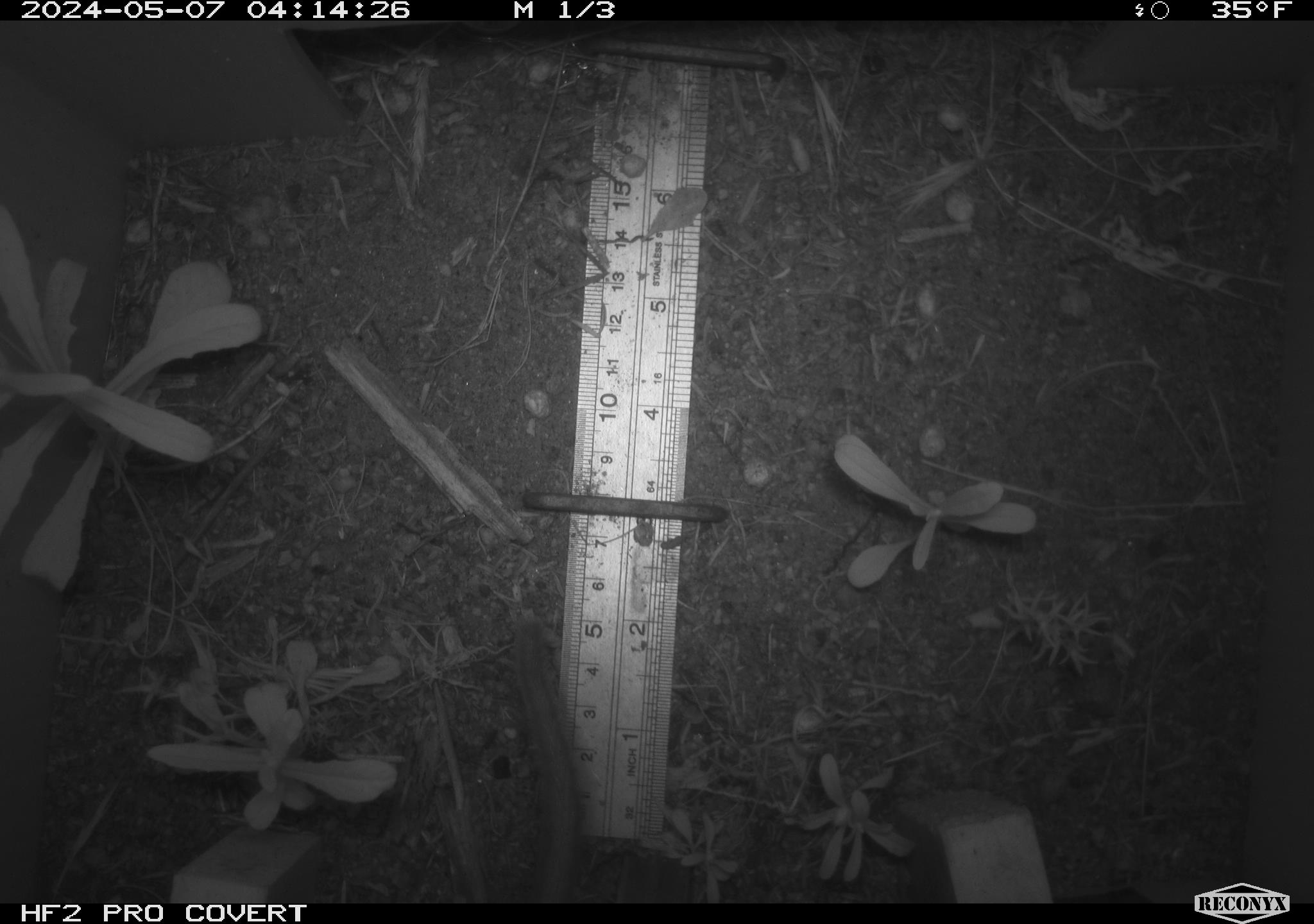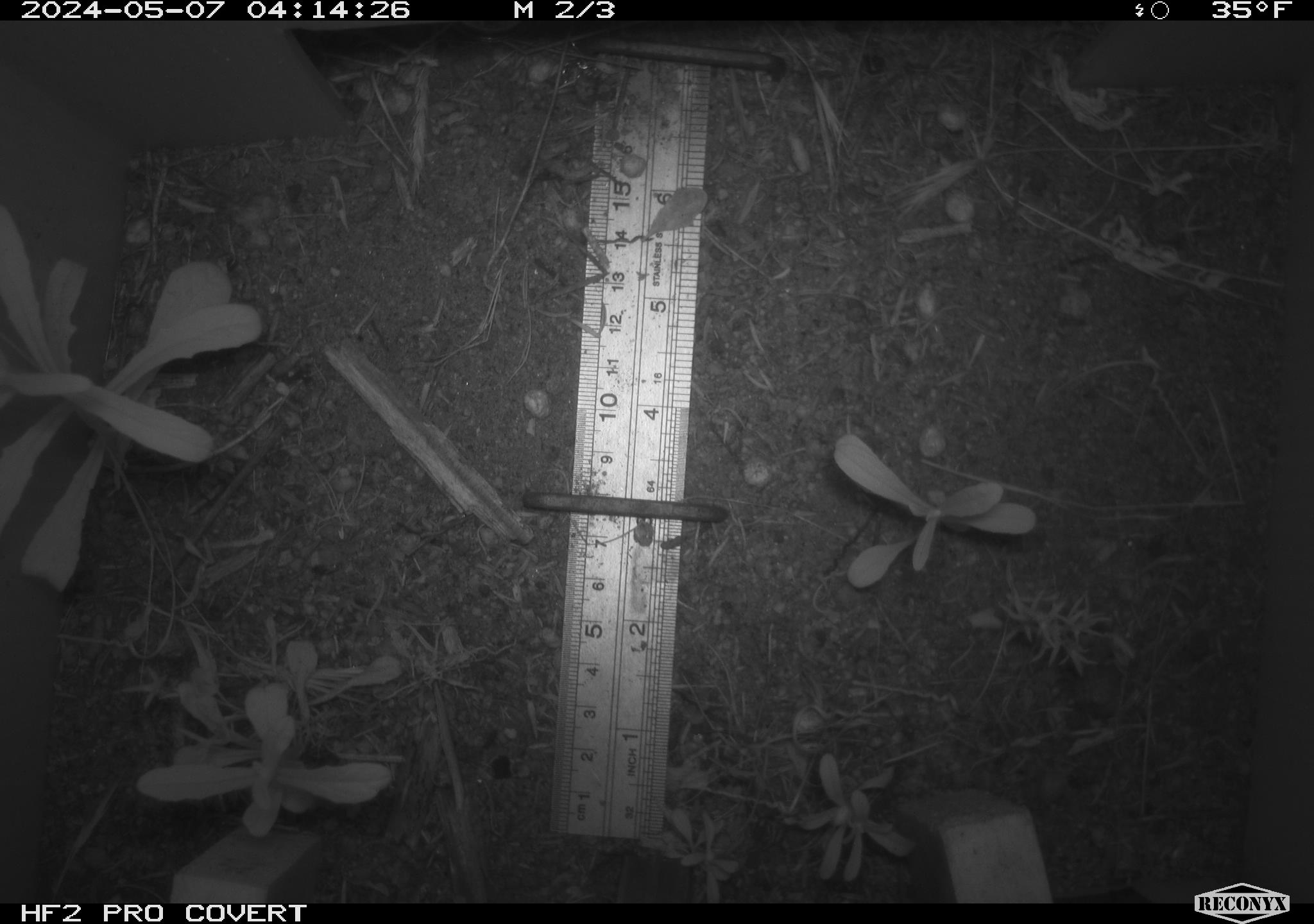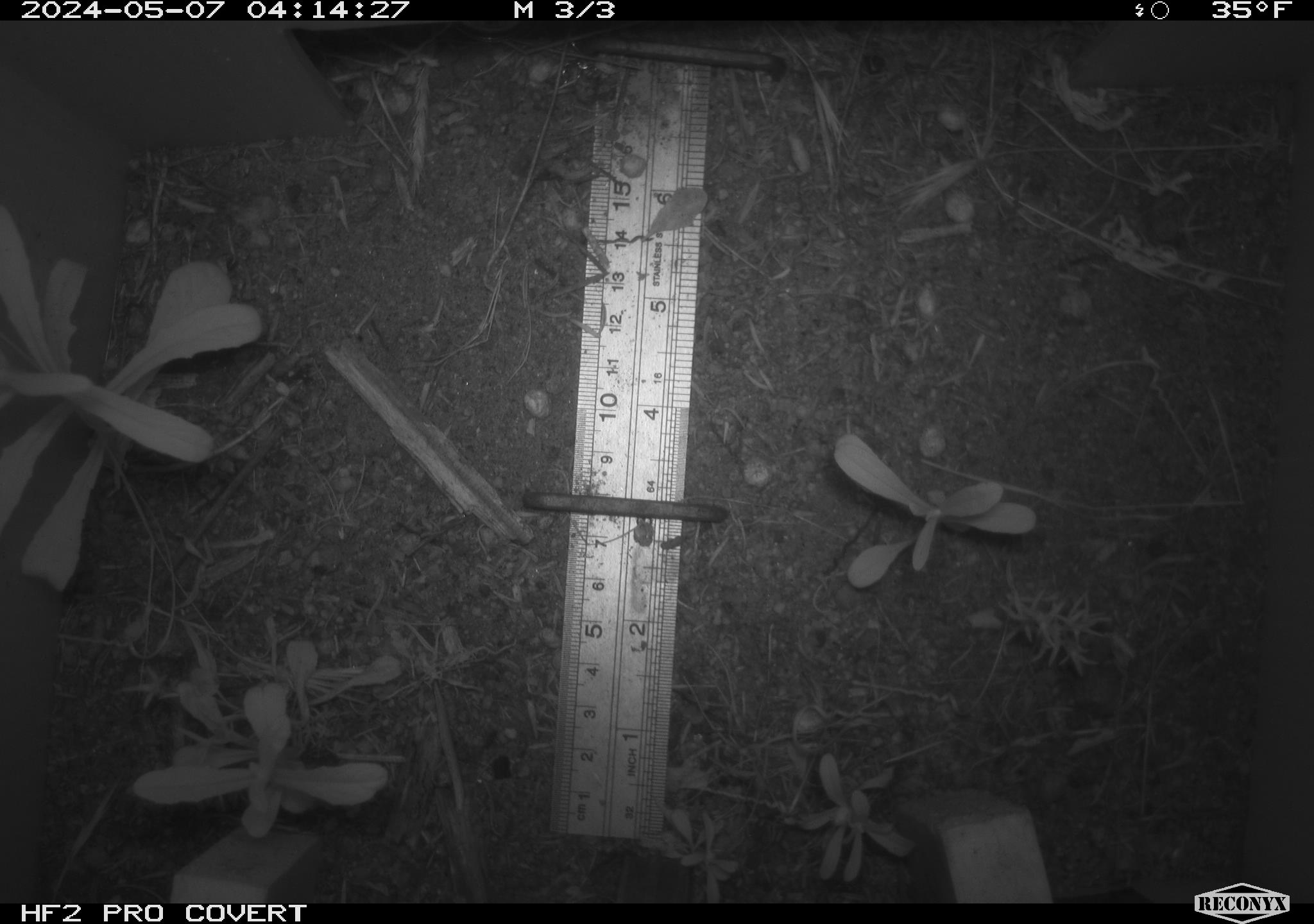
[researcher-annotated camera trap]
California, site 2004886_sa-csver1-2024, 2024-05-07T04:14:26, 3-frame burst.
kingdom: Animalia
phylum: Chordata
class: Mammalia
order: Rodentia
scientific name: Rodentia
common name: rodent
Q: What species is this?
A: Rodent (Rodentia).